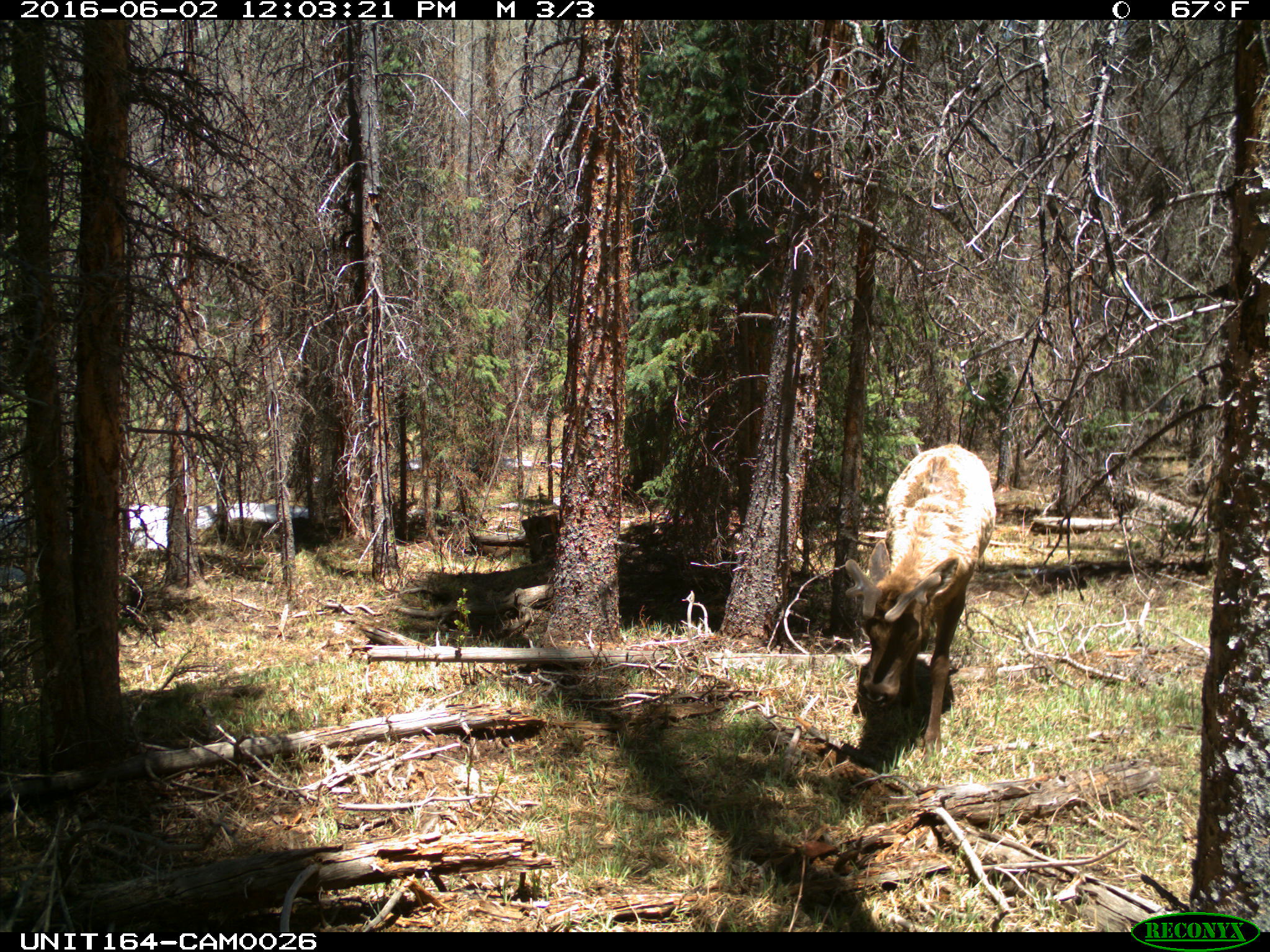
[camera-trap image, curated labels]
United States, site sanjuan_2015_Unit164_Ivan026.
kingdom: Animalia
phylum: Chordata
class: Mammalia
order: Artiodactyla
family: Cervidae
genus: Cervus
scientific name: Cervus elaphus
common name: red deer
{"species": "Cervus elaphus (red deer)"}